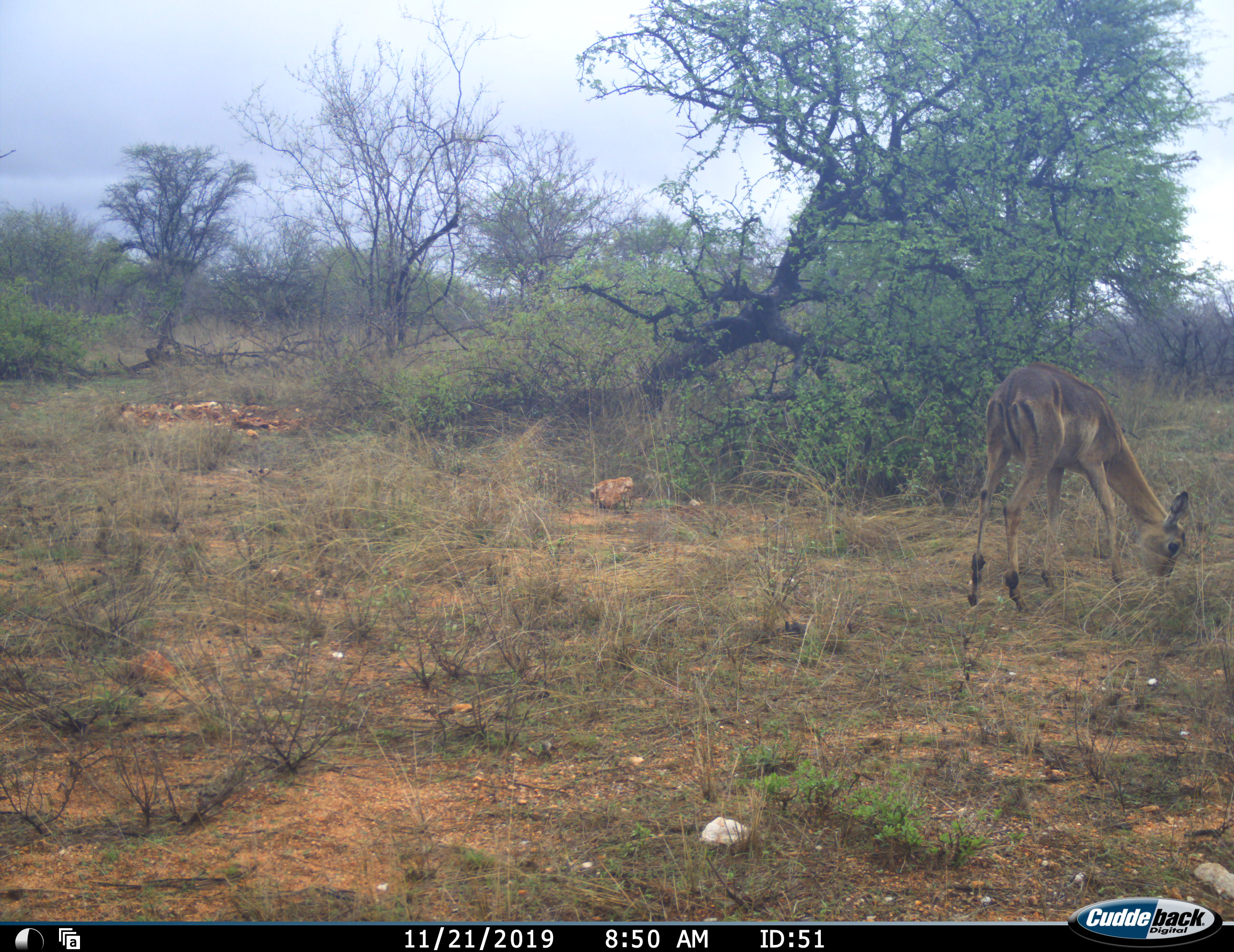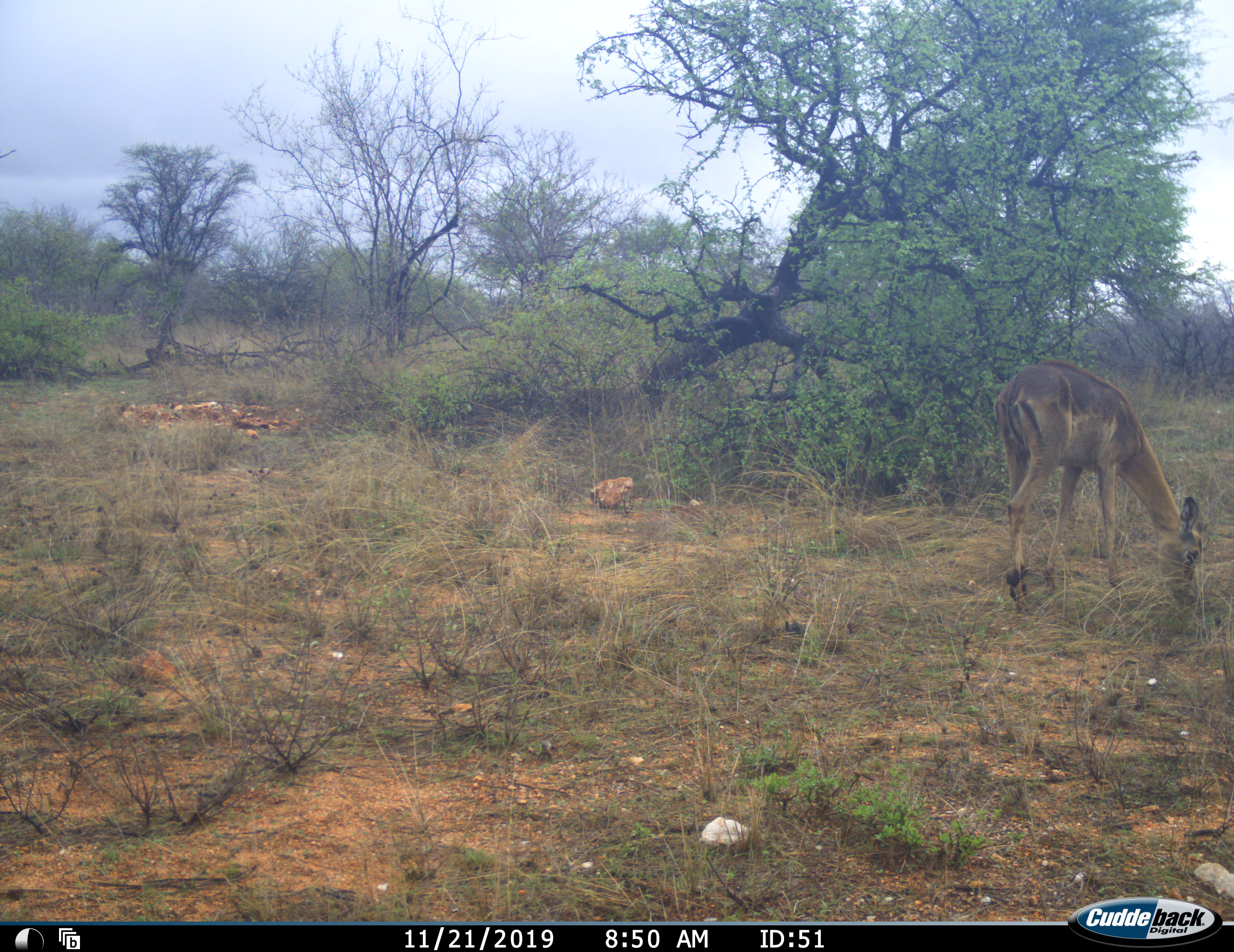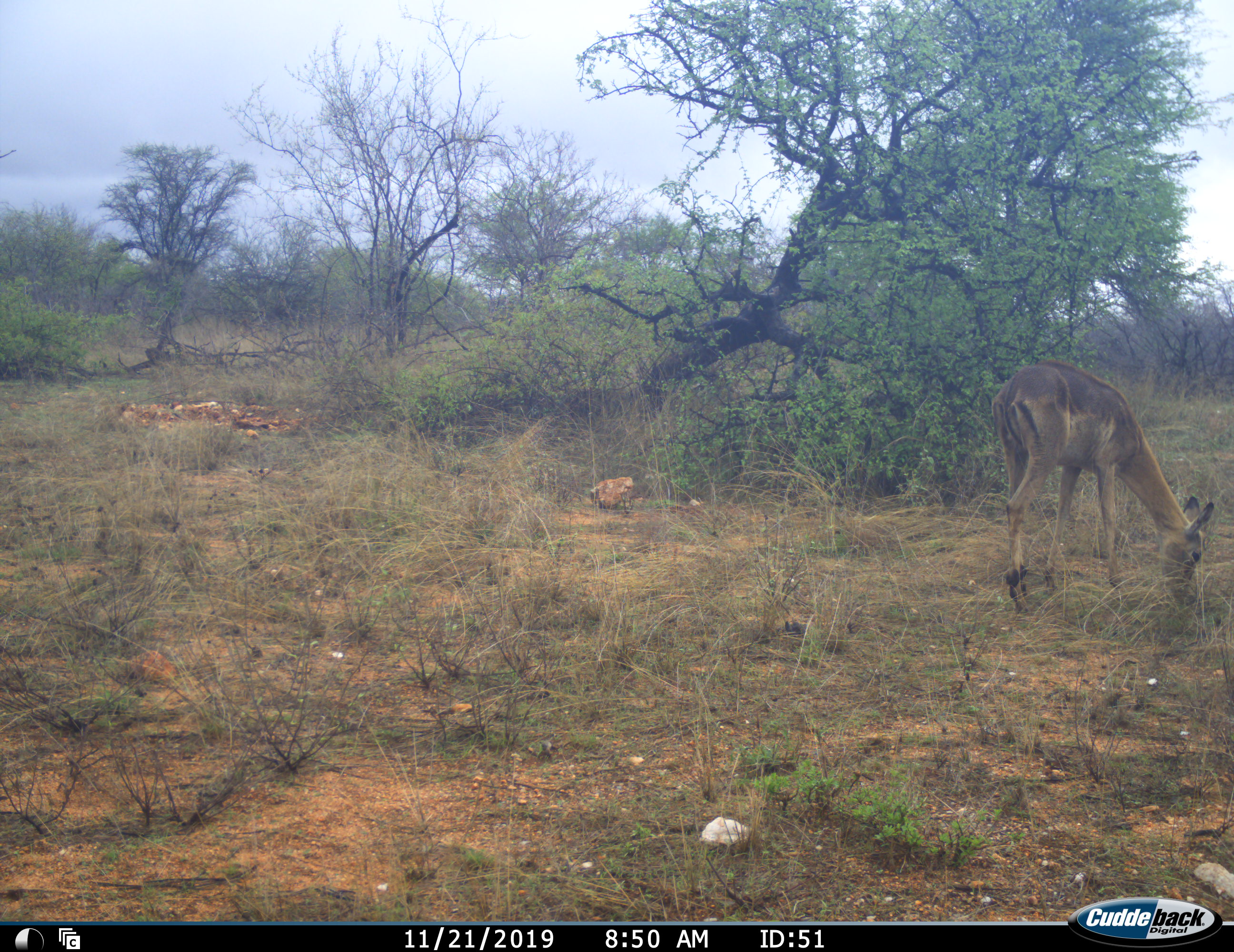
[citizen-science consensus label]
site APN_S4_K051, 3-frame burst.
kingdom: Animalia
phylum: Chordata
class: Mammalia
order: Artiodactyla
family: Bovidae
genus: Aepyceros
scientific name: Aepyceros melampus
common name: impala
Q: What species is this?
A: Impala (Aepyceros melampus).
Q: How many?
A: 1.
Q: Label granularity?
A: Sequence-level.